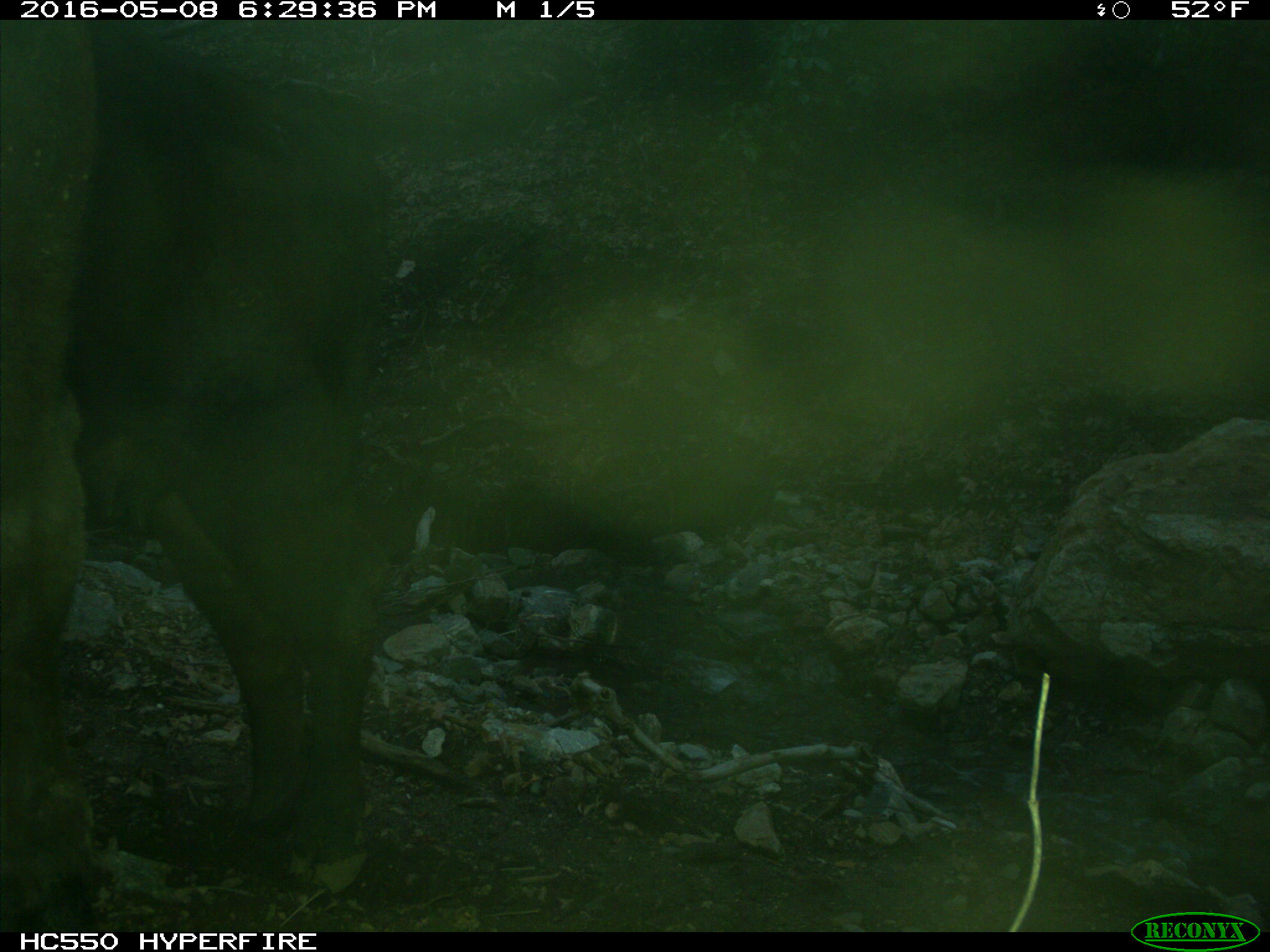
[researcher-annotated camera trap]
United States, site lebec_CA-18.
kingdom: Animalia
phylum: Chordata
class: Mammalia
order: Artiodactyla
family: Bovidae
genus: Bos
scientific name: Bos taurus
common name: domestic cow